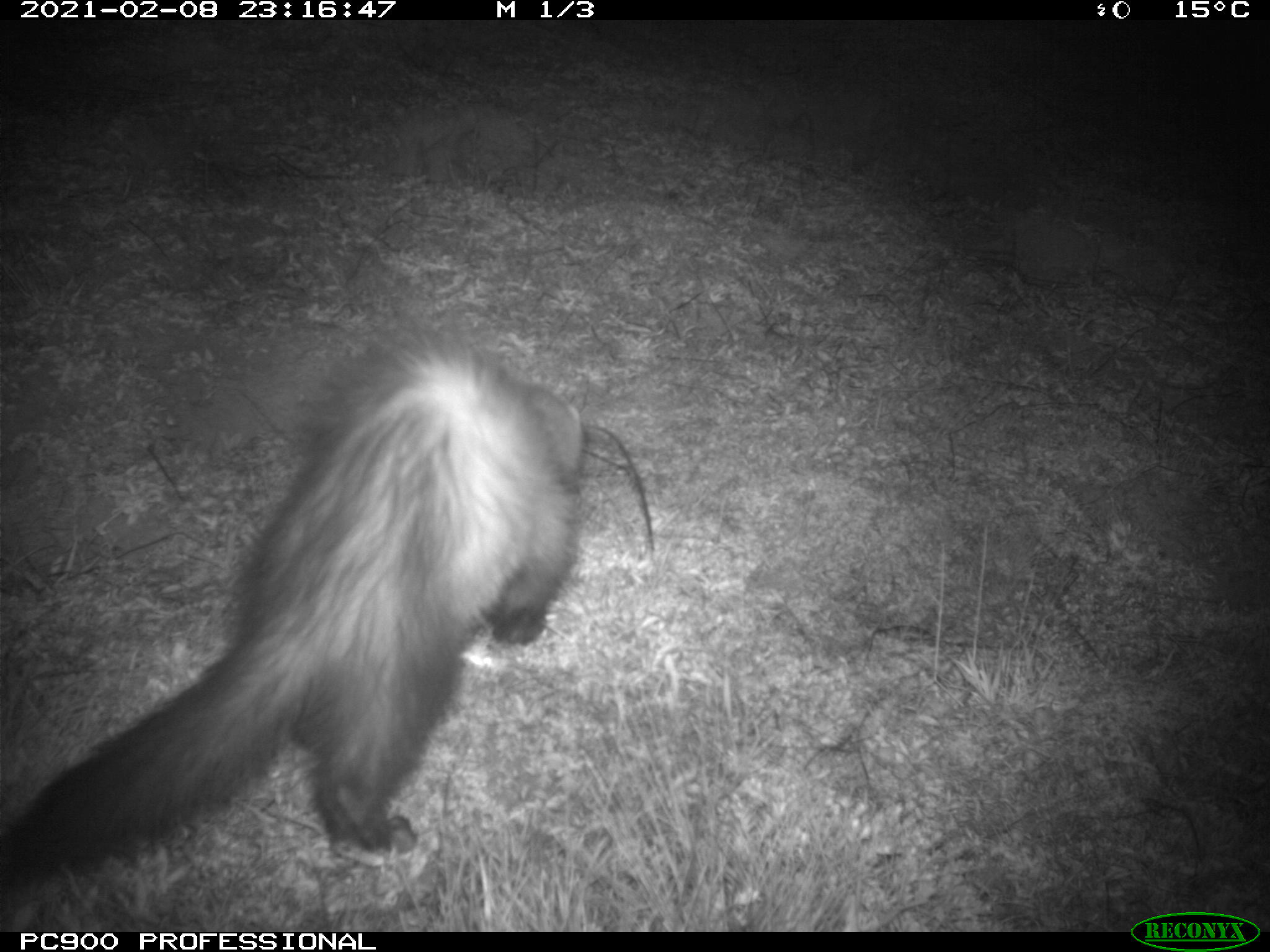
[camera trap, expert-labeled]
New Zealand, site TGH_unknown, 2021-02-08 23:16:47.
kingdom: Animalia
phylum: Chordata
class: Mammalia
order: Carnivora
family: Mustelidae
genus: Mustela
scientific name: Mustela furo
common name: ferret